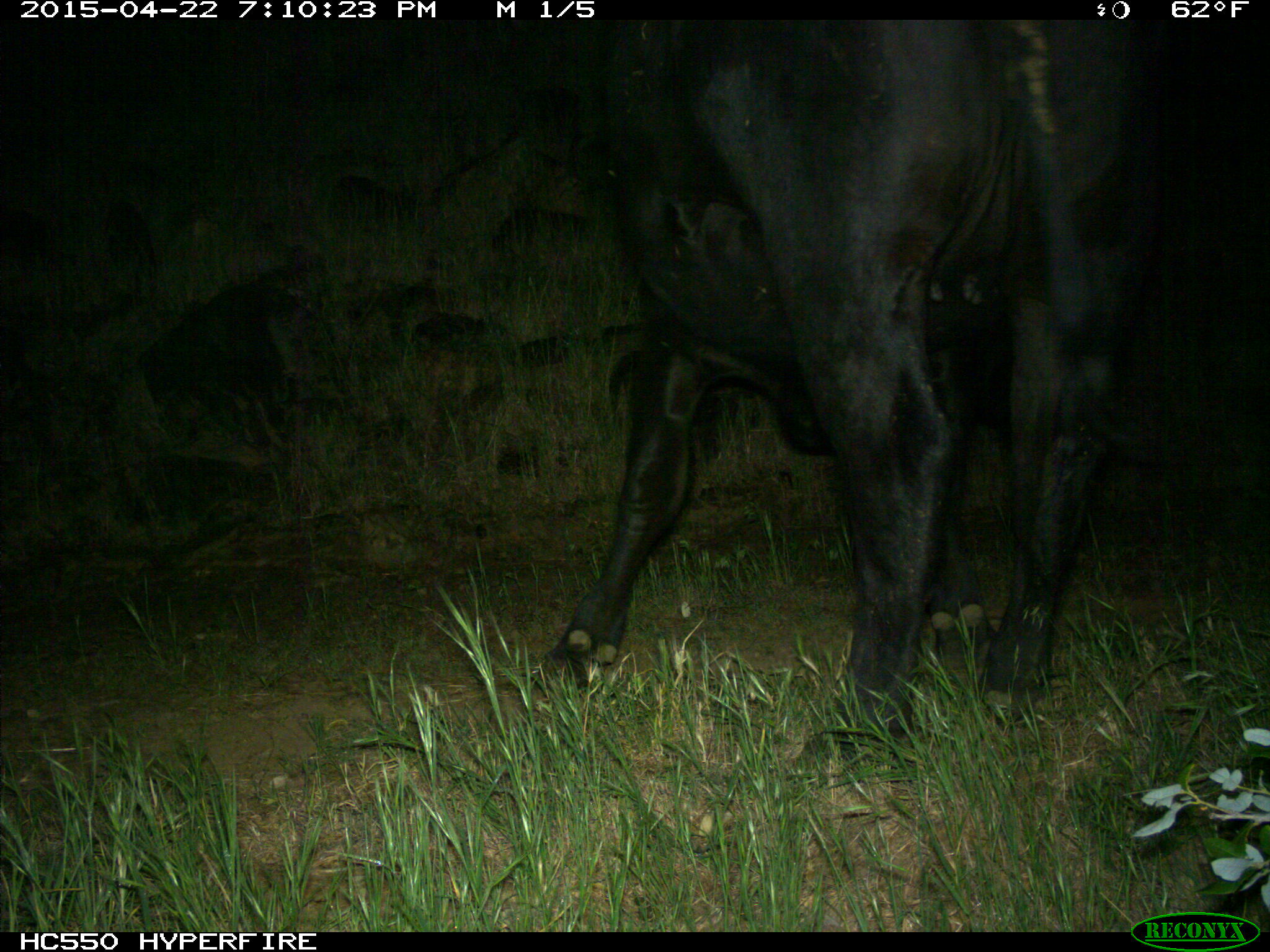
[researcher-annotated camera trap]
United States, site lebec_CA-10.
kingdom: Animalia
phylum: Chordata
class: Mammalia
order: Artiodactyla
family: Bovidae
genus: Bos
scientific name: Bos taurus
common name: domestic cow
Bos taurus (domestic cow).